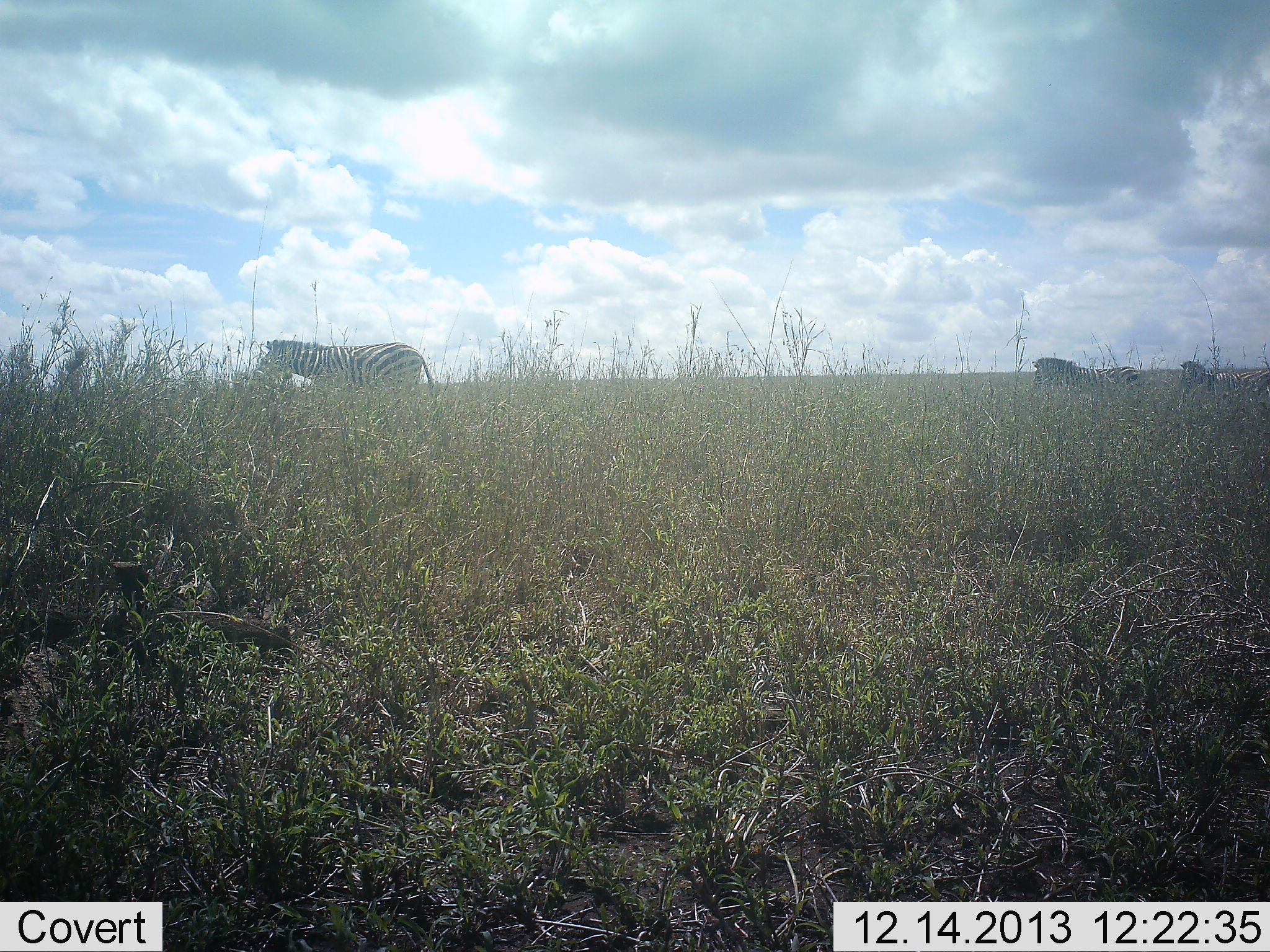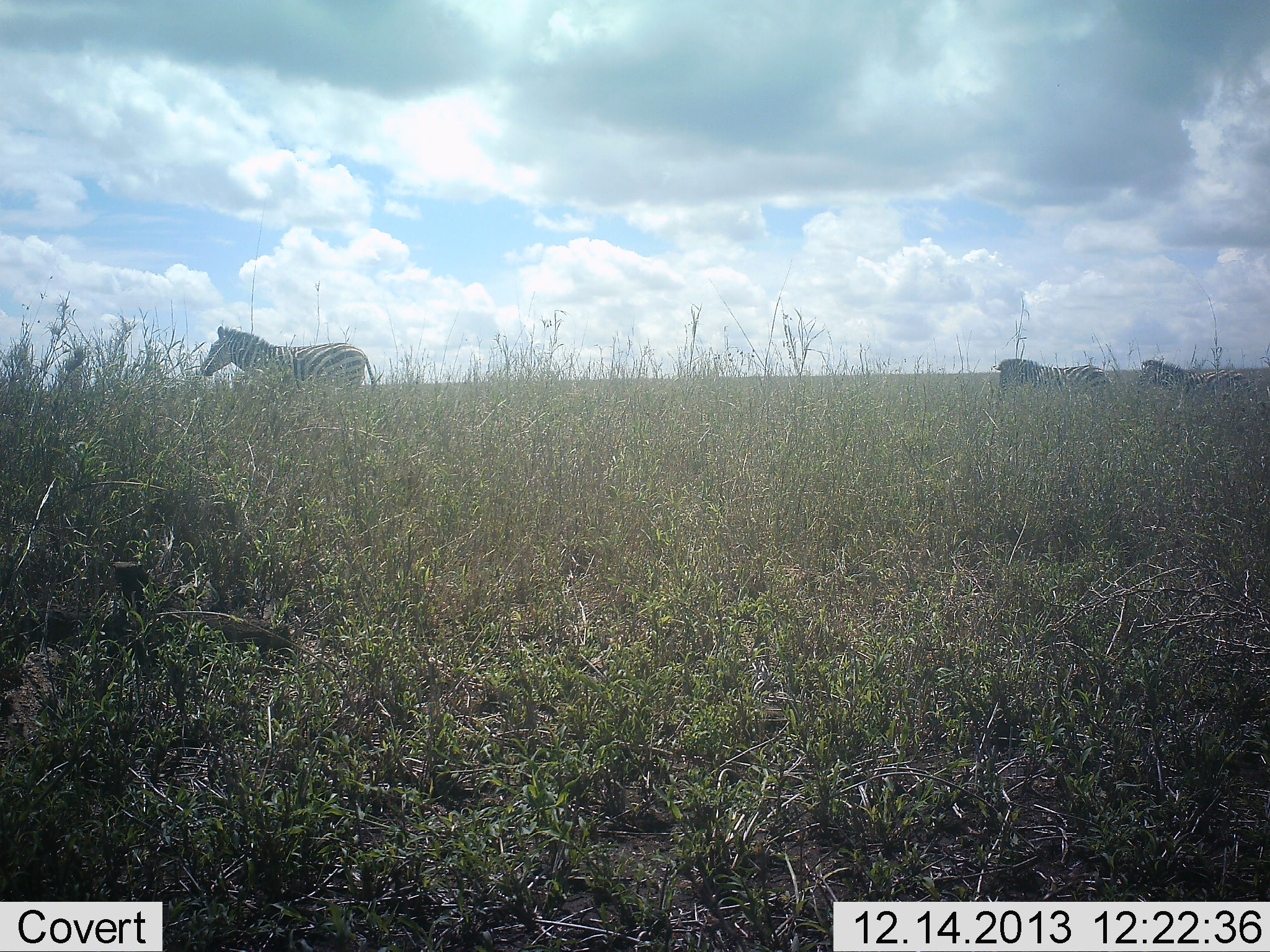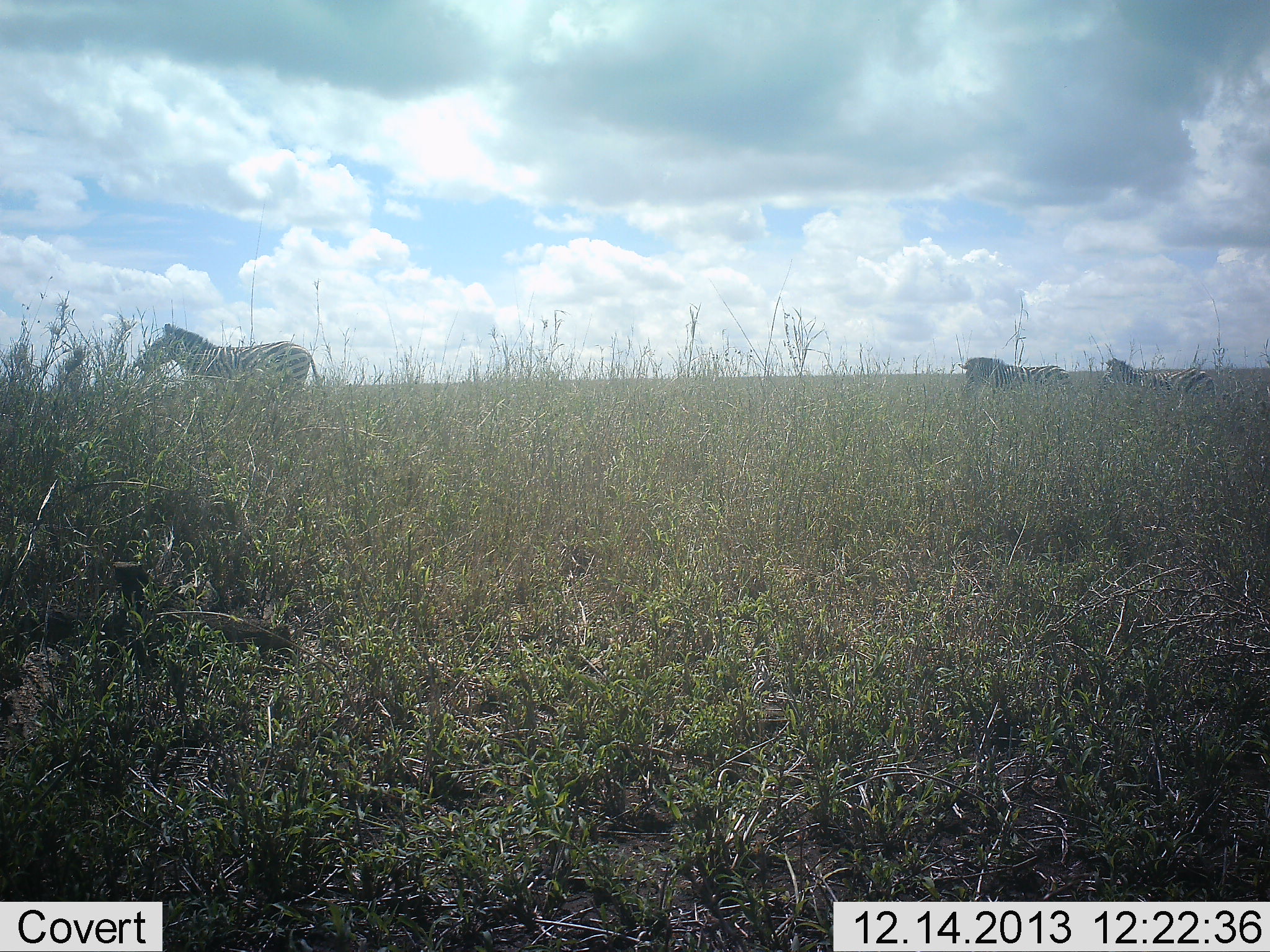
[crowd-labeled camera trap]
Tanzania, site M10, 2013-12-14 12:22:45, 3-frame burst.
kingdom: Animalia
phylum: Chordata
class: Mammalia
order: Perissodactyla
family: Equidae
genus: Equus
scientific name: Equus quagga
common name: plains zebra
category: zebra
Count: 3.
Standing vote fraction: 10%.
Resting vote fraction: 0%.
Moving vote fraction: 90%.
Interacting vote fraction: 0%.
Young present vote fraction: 0%.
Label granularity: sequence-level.